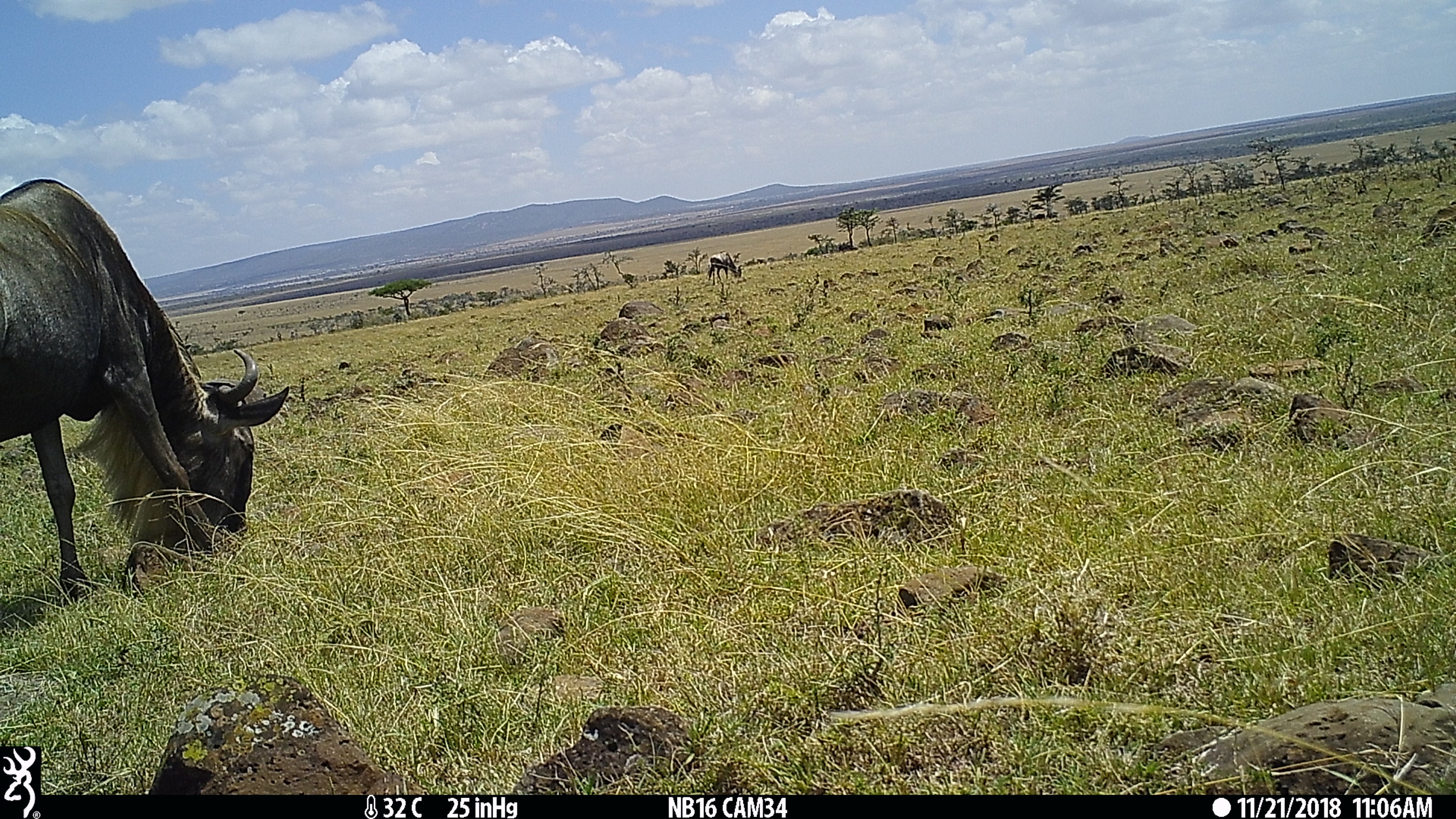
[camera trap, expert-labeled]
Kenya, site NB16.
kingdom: Animalia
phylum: Chordata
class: Mammalia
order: Artiodactyla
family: Bovidae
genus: Connochaetes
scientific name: Connochaetes taurinus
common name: blue wildebeest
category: wildebeest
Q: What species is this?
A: Wildebeest (blue wildebeest) (Connochaetes taurinus).